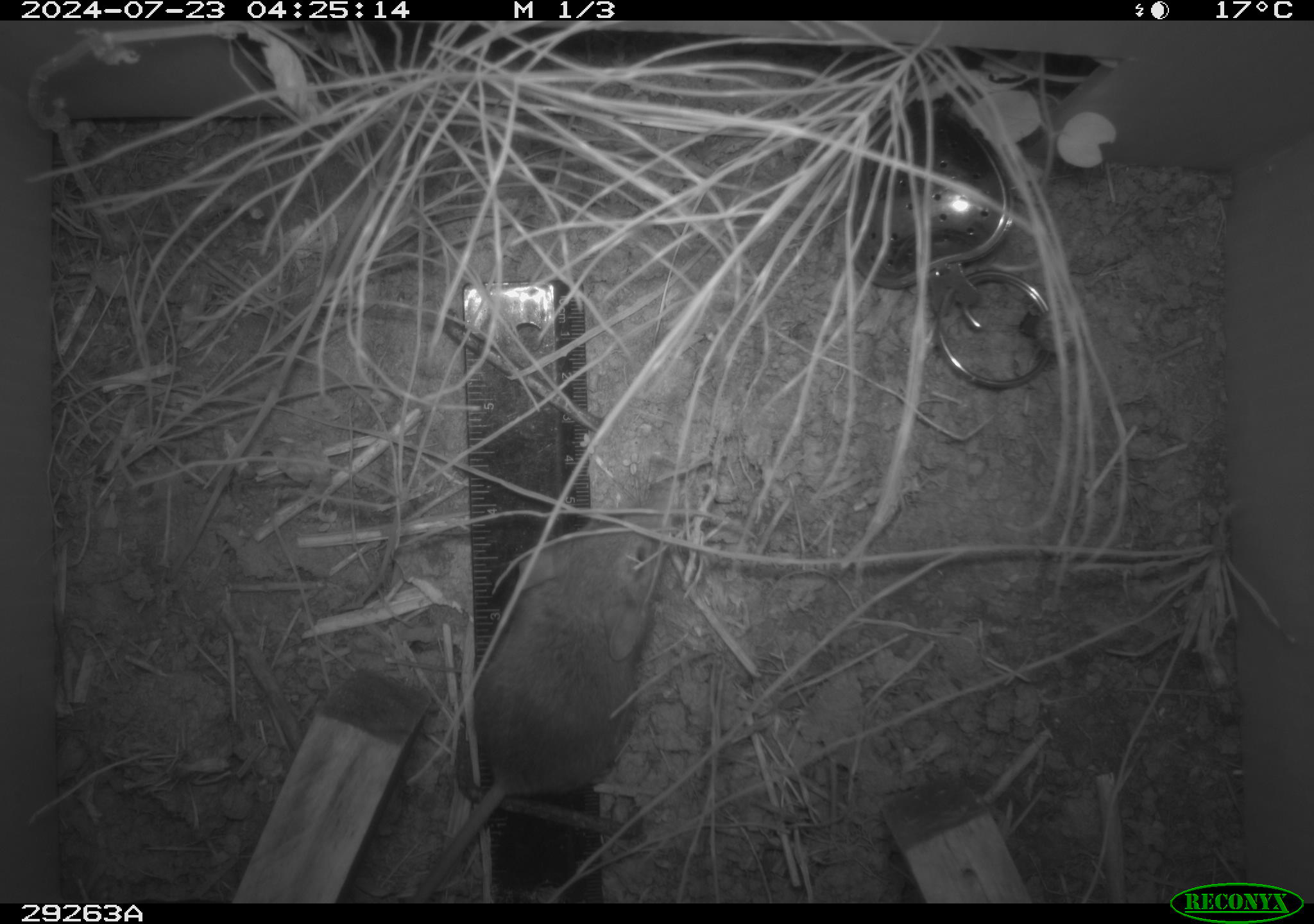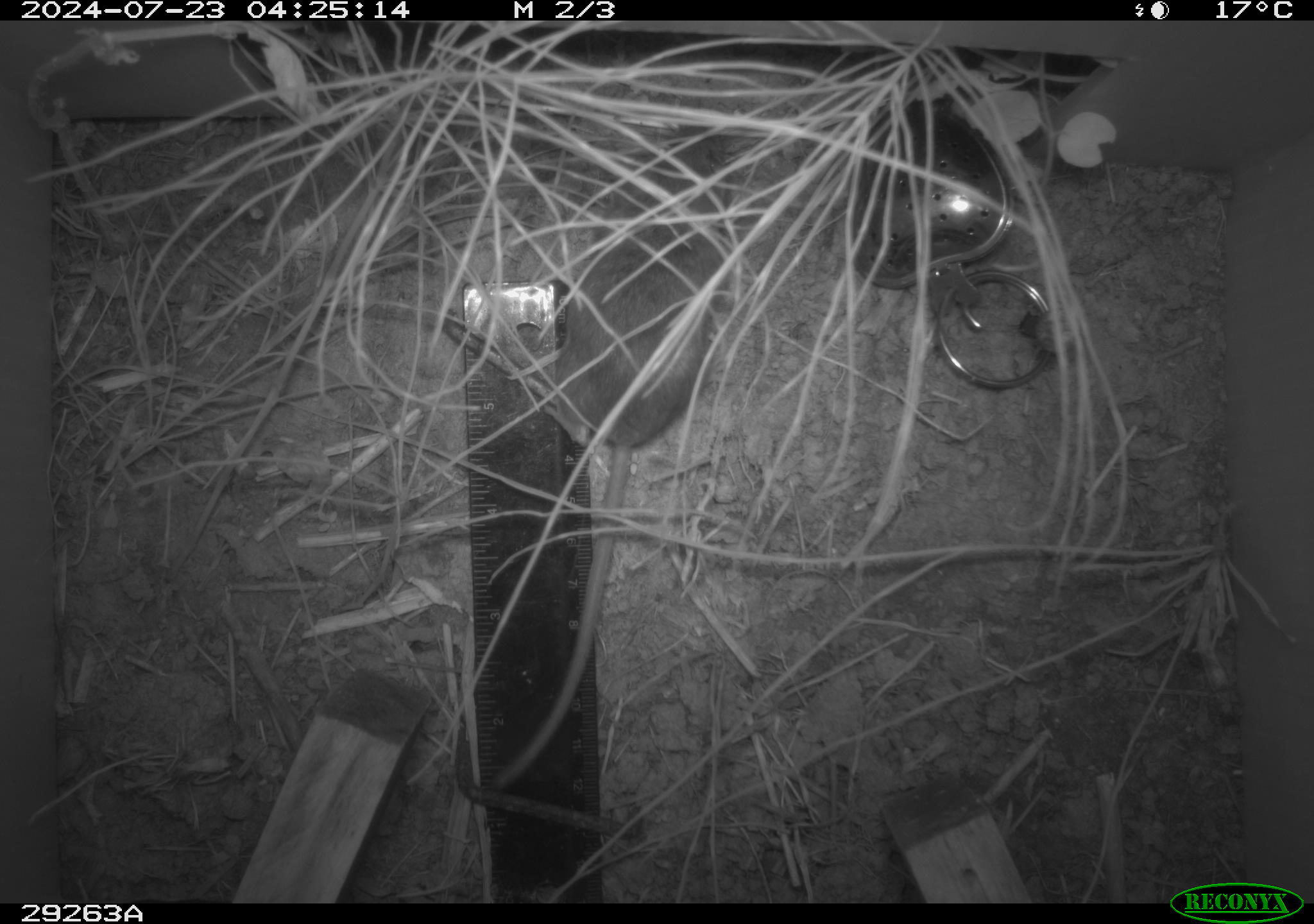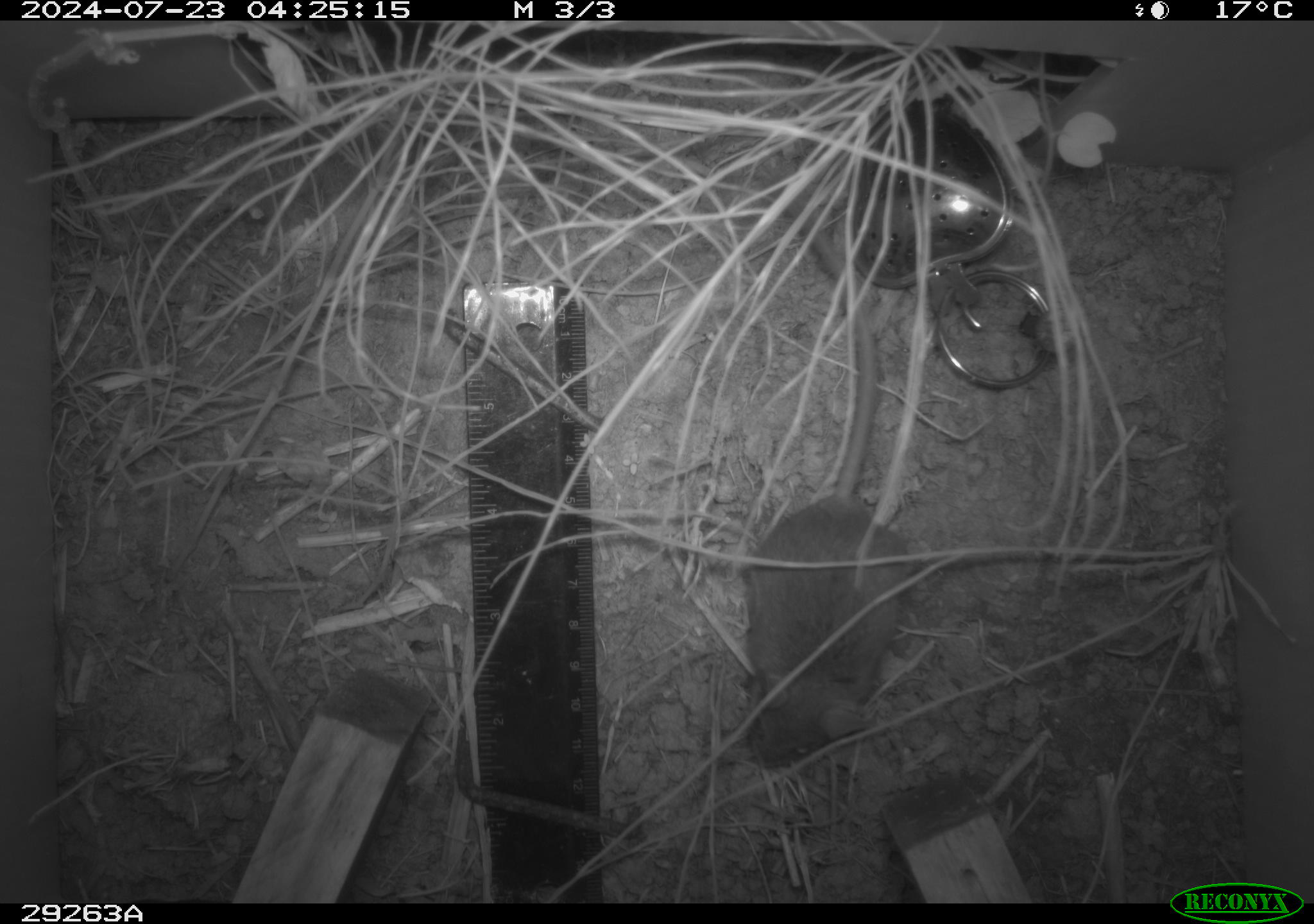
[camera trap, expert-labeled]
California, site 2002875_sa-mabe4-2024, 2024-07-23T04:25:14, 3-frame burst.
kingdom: Animalia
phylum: Chordata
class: Mammalia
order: Rodentia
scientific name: Rodentia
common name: rodent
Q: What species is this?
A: Rodent (Rodentia).